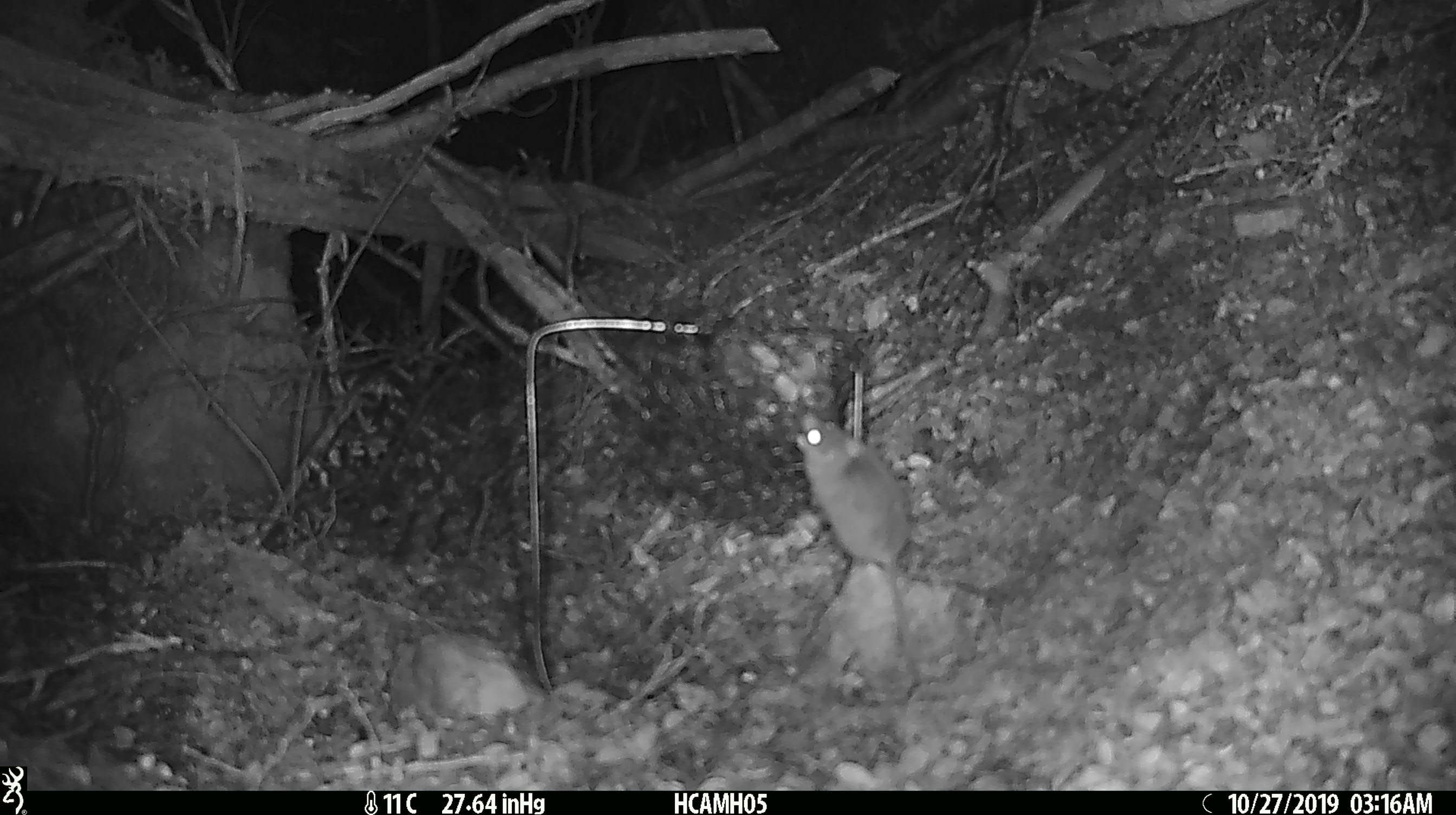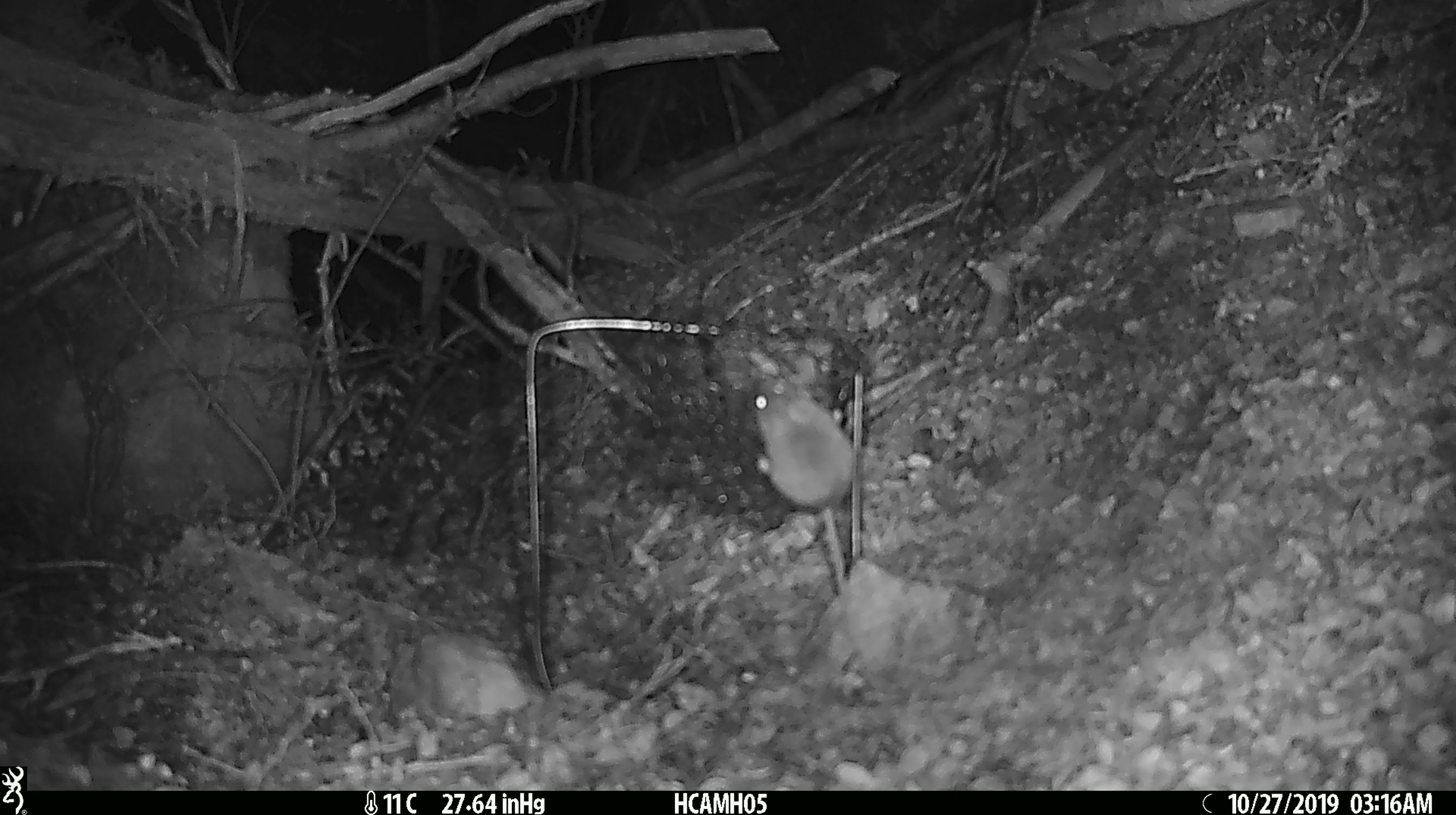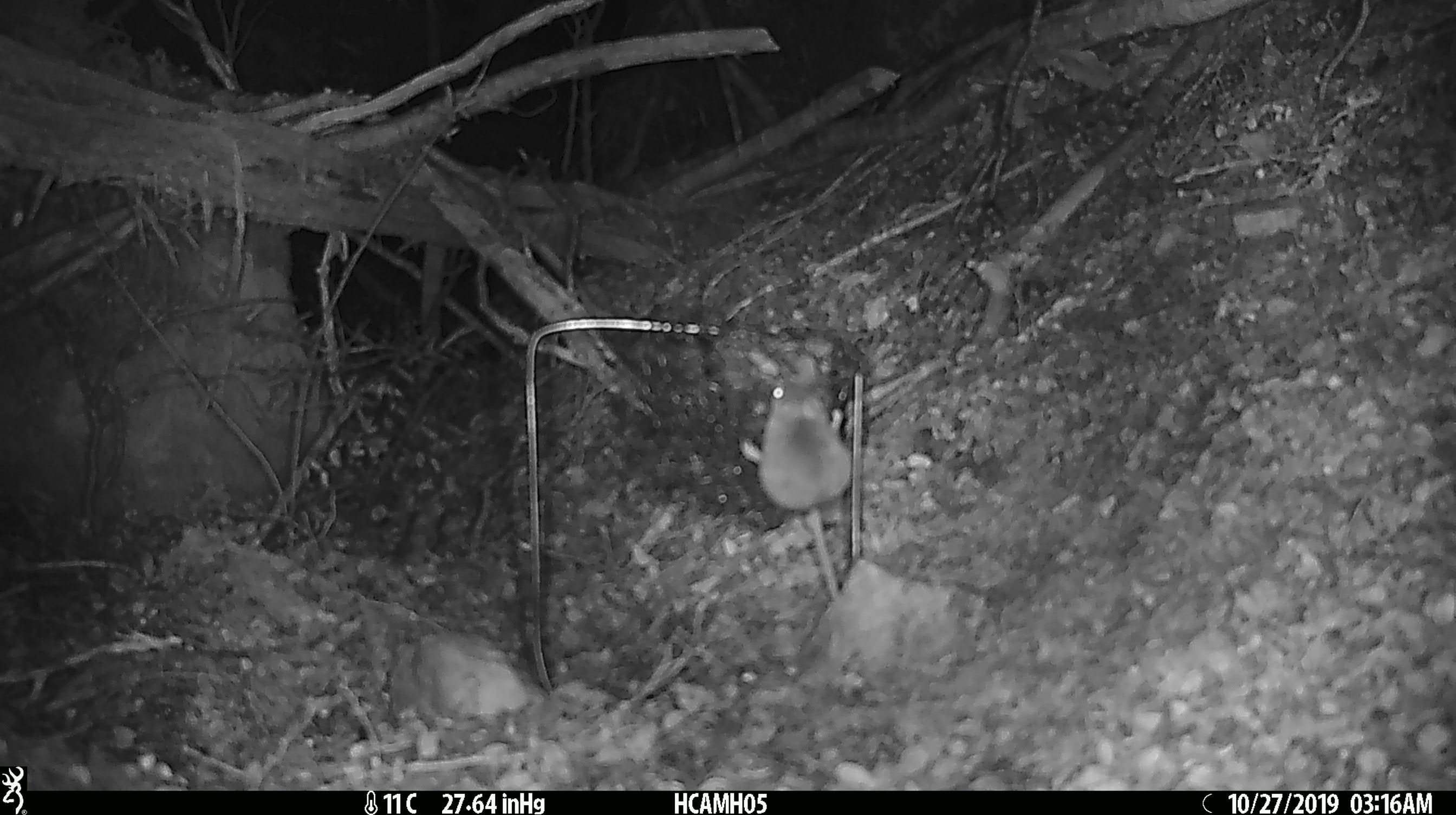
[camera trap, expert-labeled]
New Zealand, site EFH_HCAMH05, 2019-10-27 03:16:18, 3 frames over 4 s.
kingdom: Animalia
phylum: Chordata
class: Mammalia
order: Rodentia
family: Muridae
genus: Mus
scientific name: Mus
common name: mouse